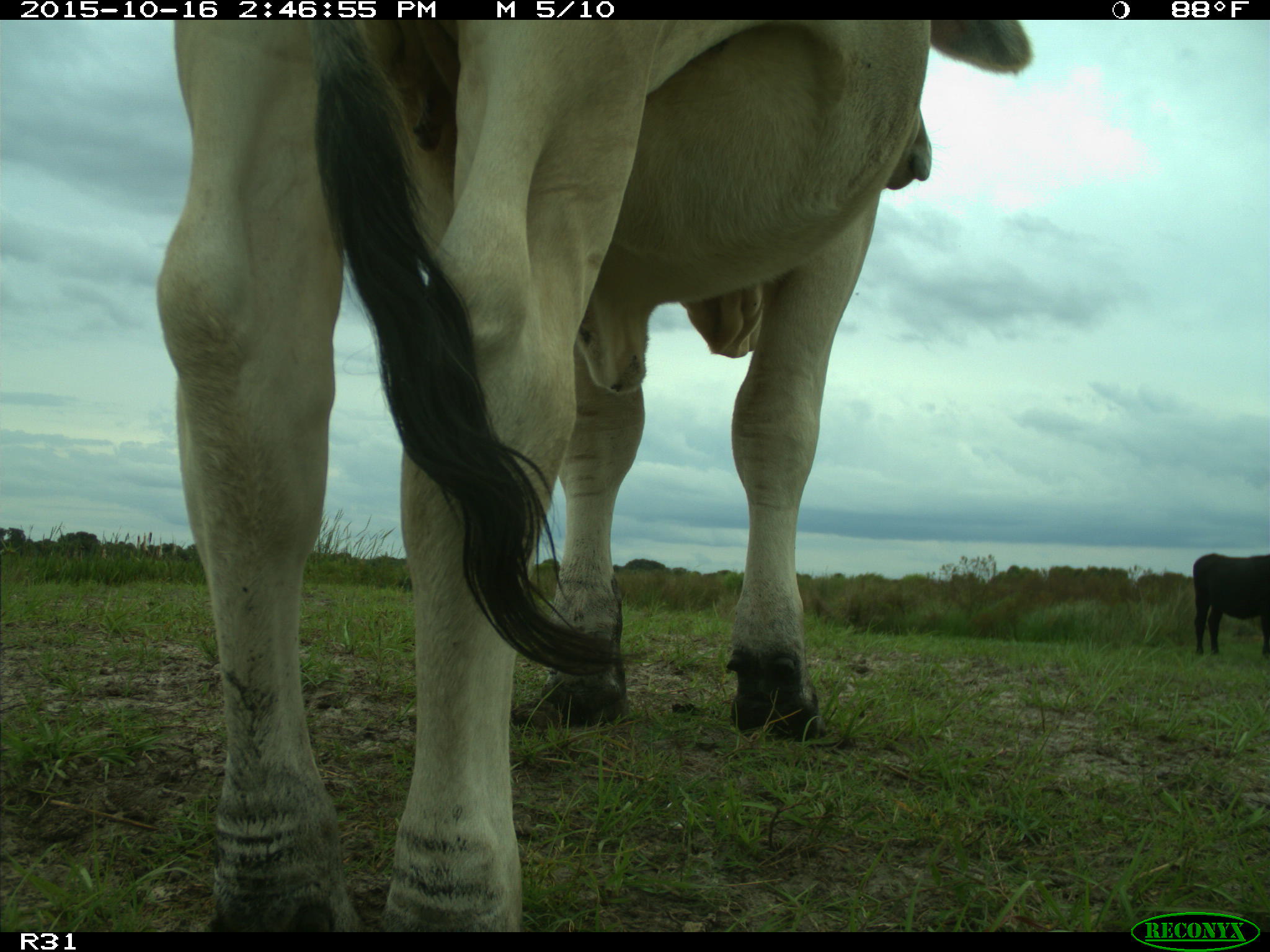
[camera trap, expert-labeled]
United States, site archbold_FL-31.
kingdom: Animalia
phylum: Chordata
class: Mammalia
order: Artiodactyla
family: Bovidae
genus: Bos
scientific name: Bos taurus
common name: domestic cow